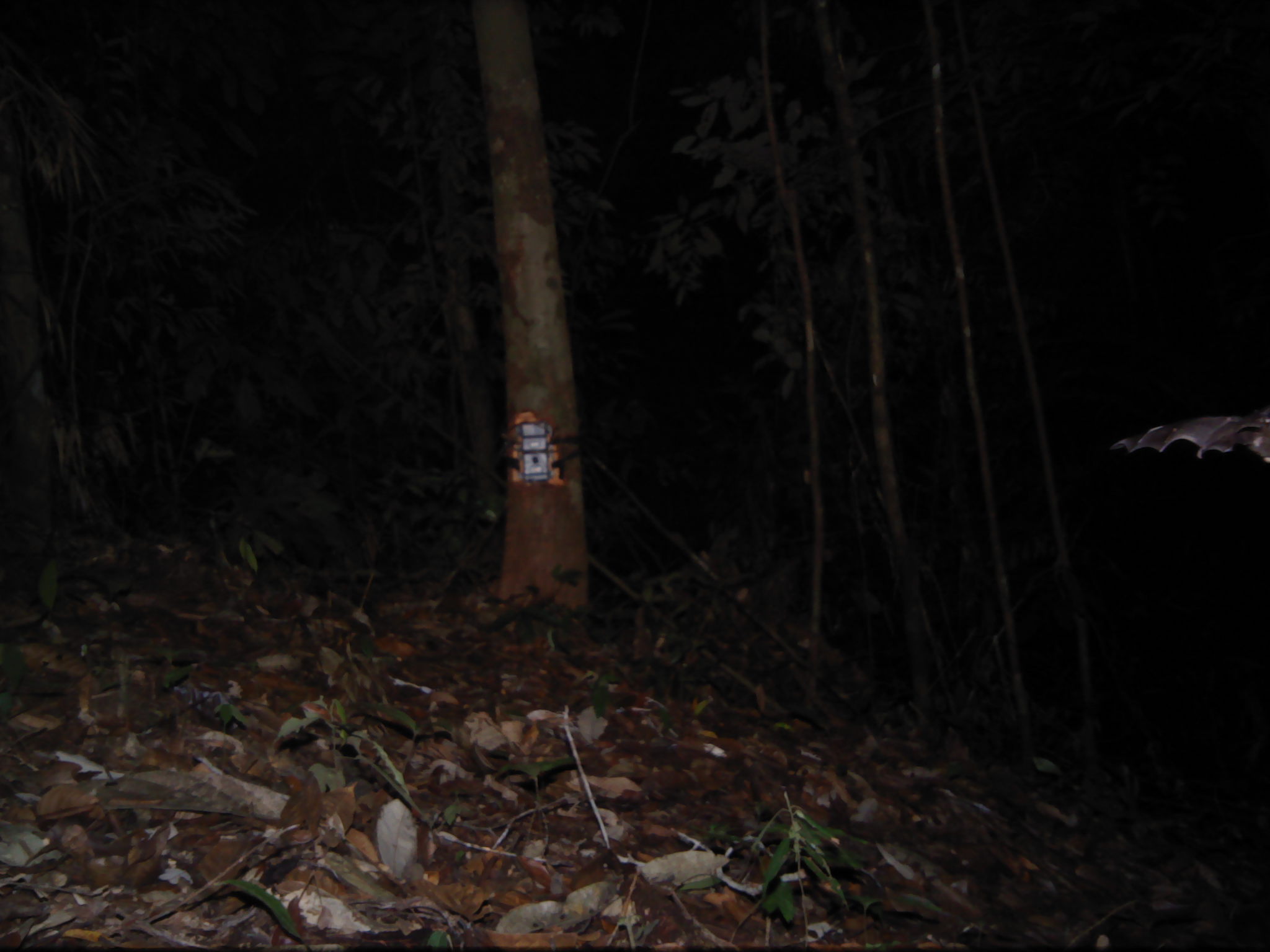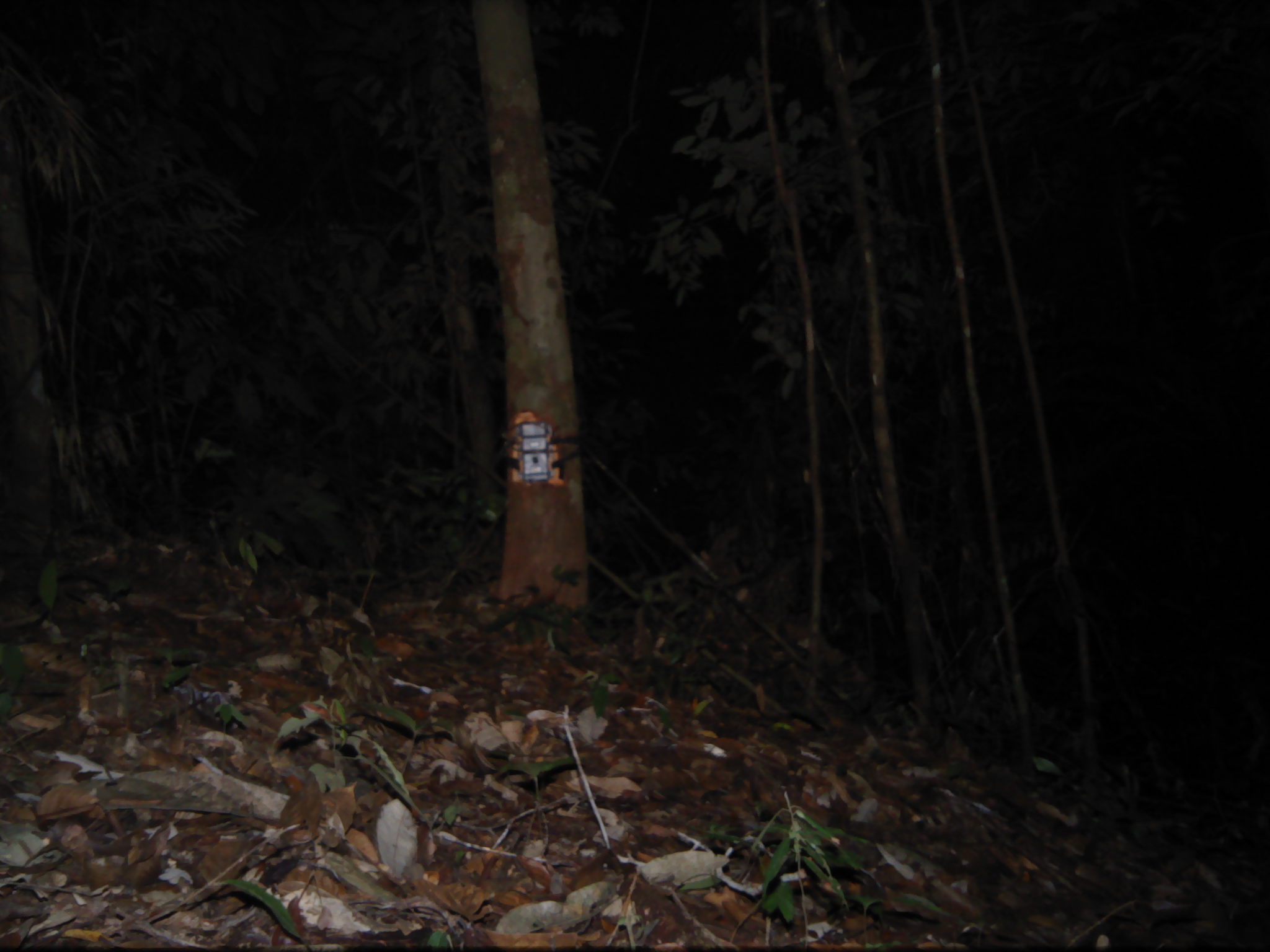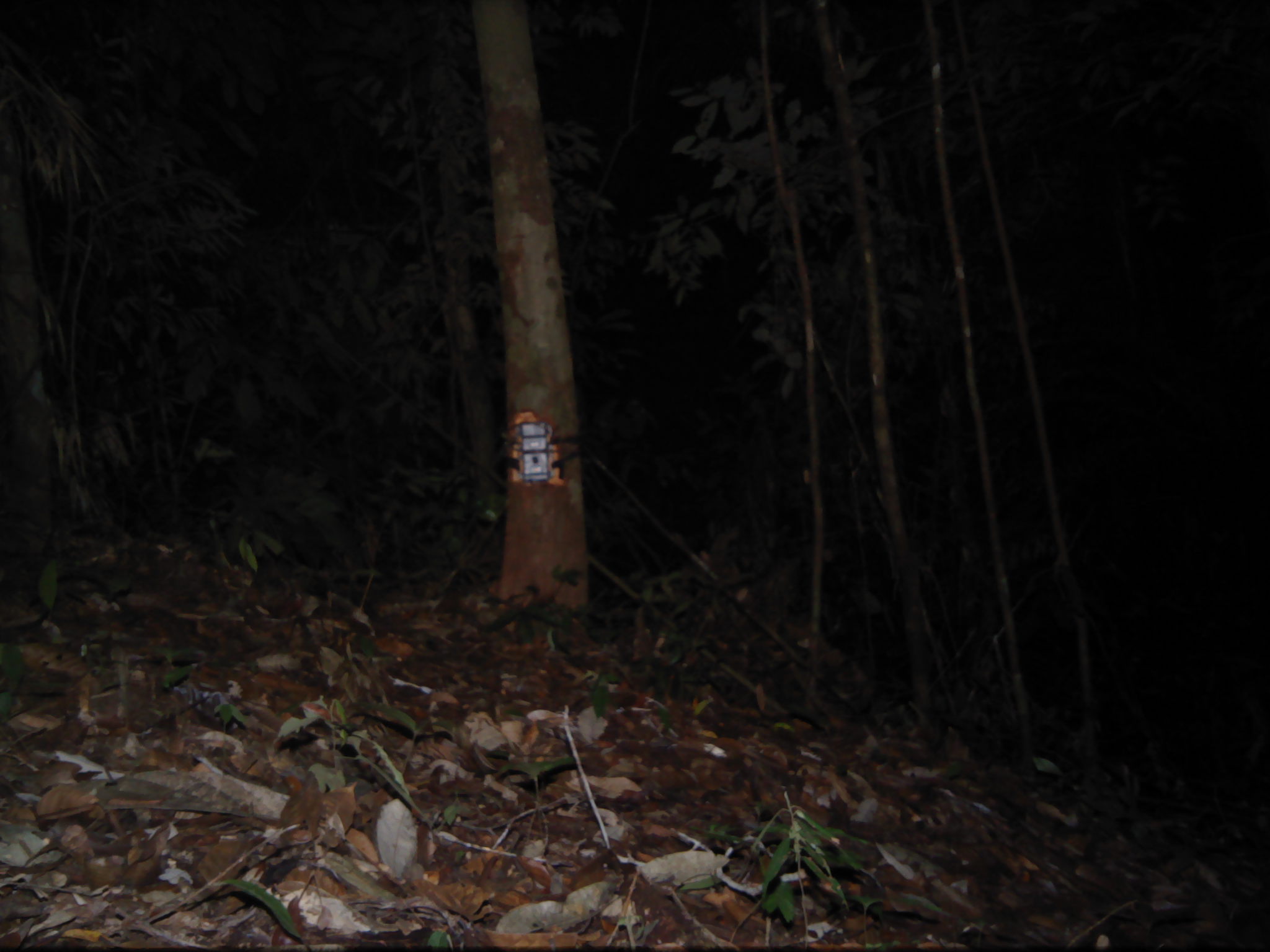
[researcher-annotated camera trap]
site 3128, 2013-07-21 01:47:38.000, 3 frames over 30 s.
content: unidentified animal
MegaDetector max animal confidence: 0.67